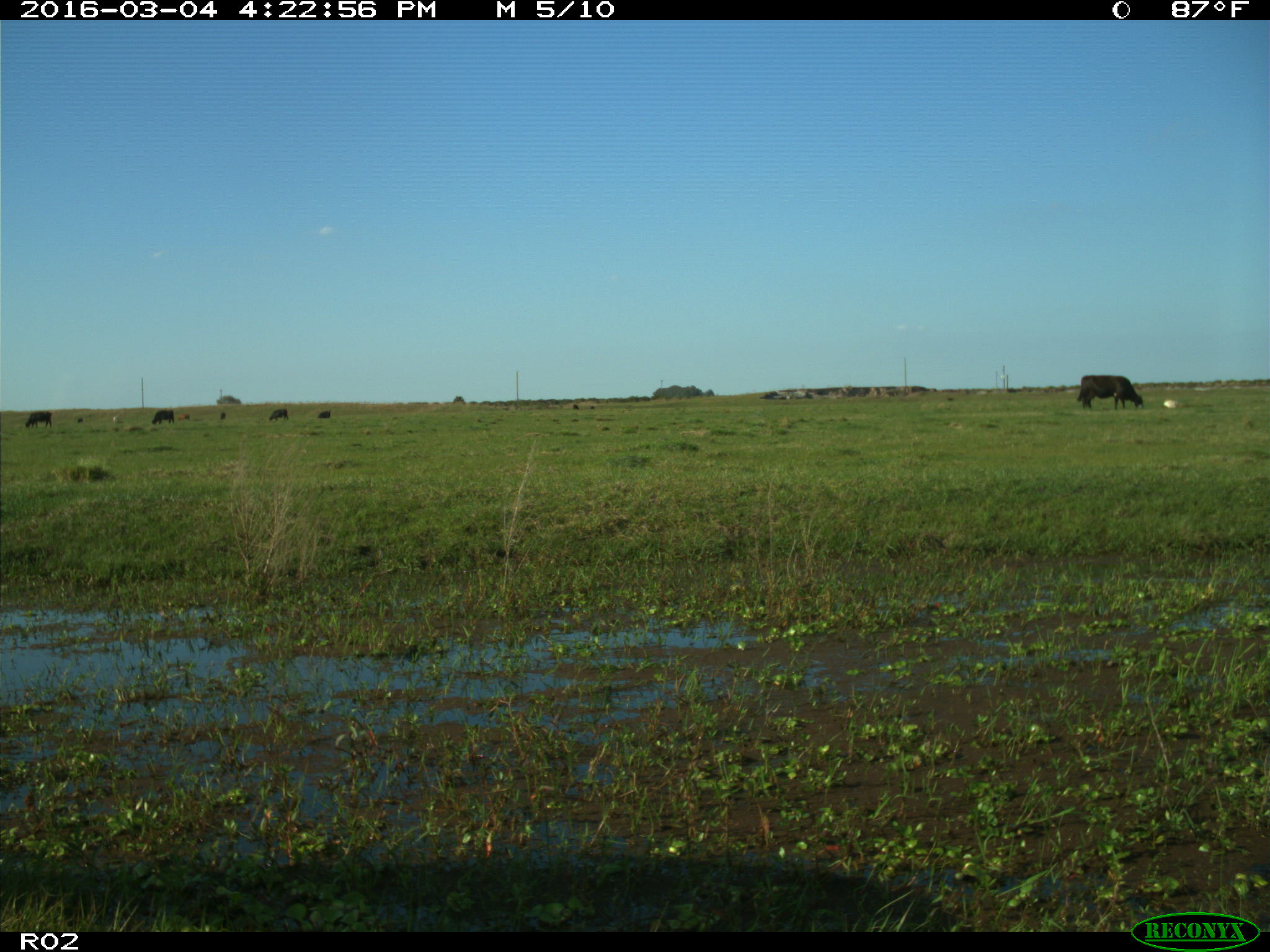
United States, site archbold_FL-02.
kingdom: Animalia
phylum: Chordata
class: Mammalia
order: Artiodactyla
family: Bovidae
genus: Bos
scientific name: Bos taurus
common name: domestic cow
Bos taurus (domestic cow).